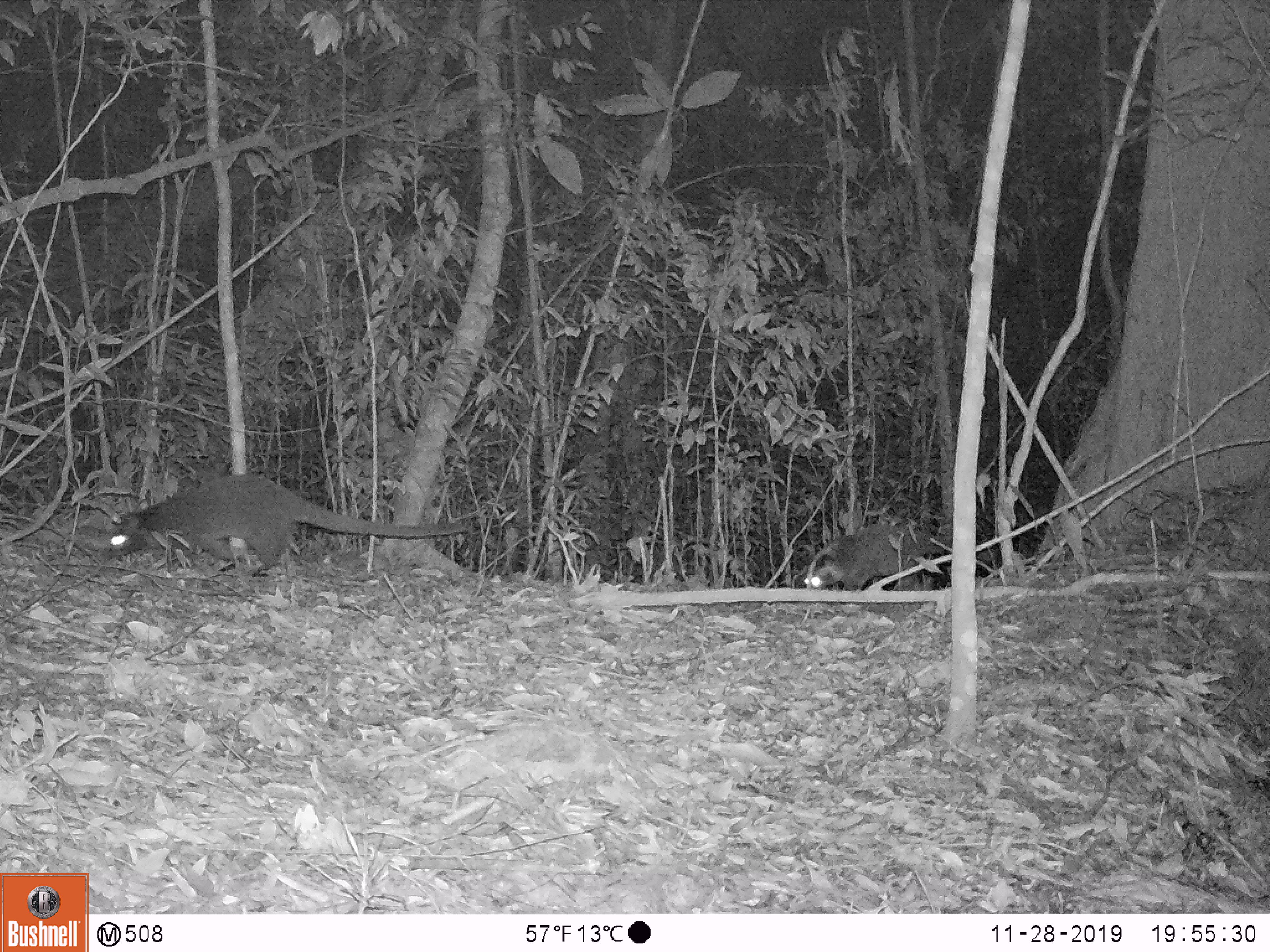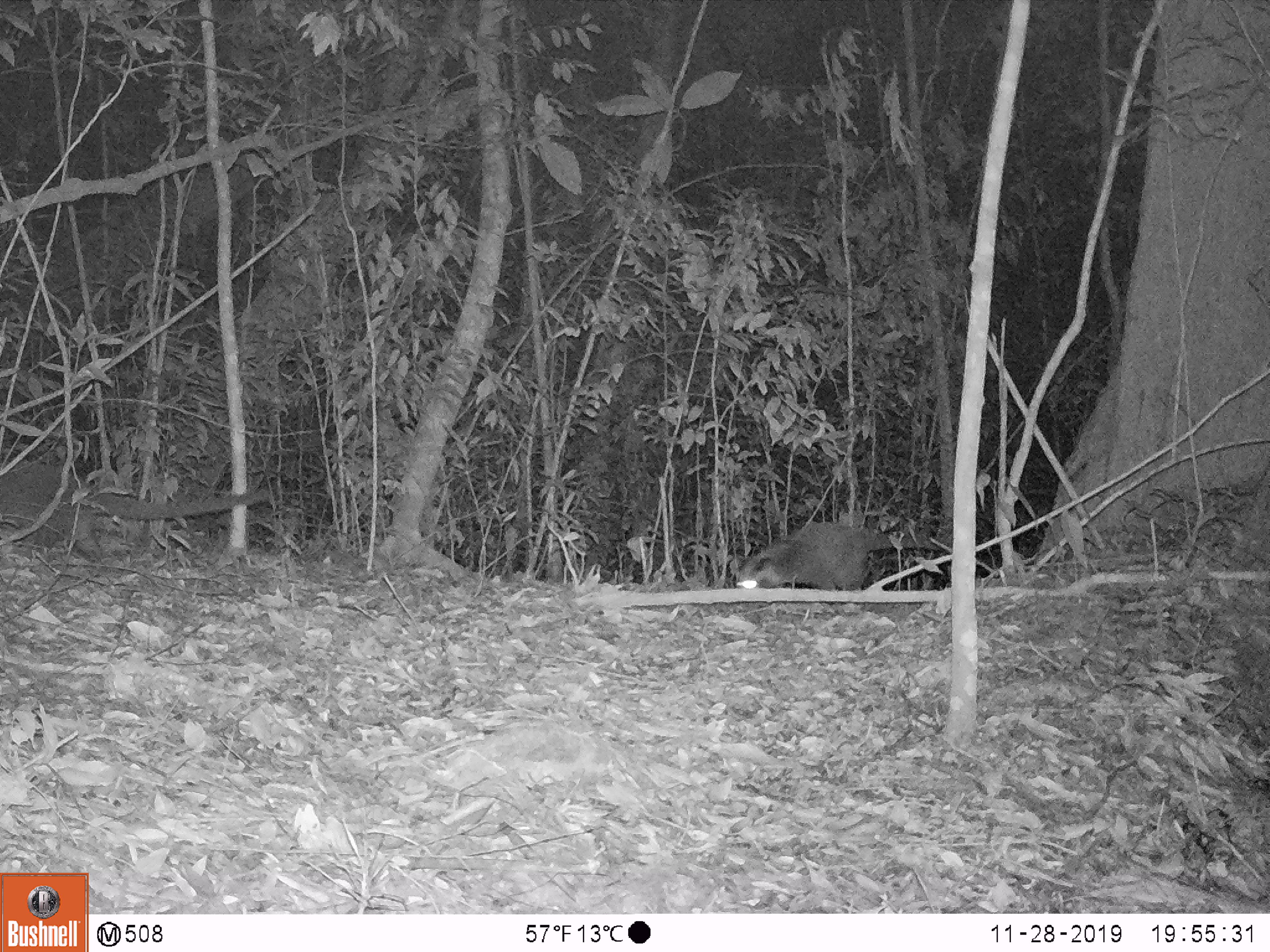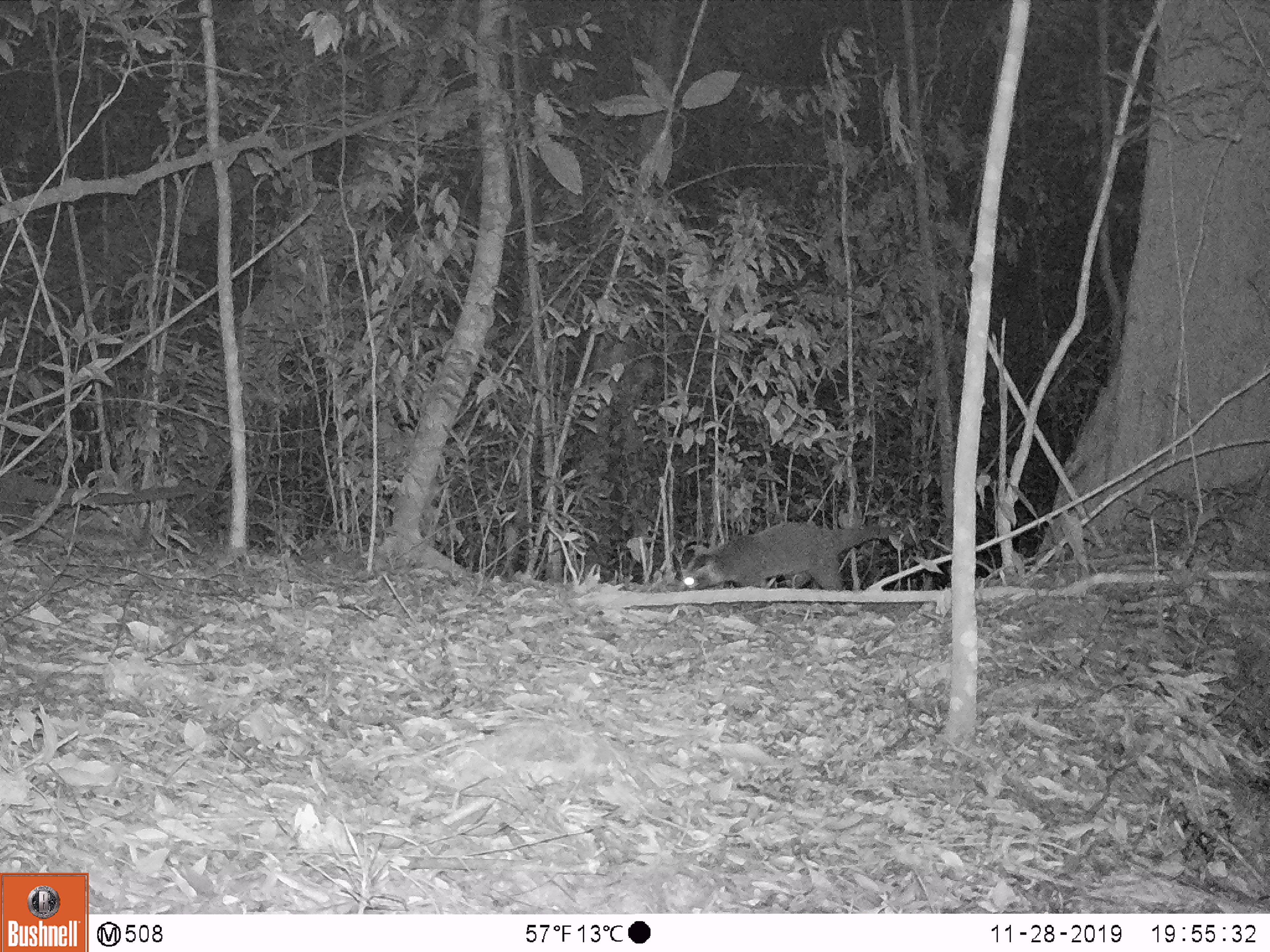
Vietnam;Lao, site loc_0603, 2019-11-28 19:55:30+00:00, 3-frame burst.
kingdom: Animalia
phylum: Chordata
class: Mammalia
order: Carnivora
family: Viverridae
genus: Paguma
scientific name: Paguma larvata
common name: masked palm civet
Masked palm civet (Paguma larvata). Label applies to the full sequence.